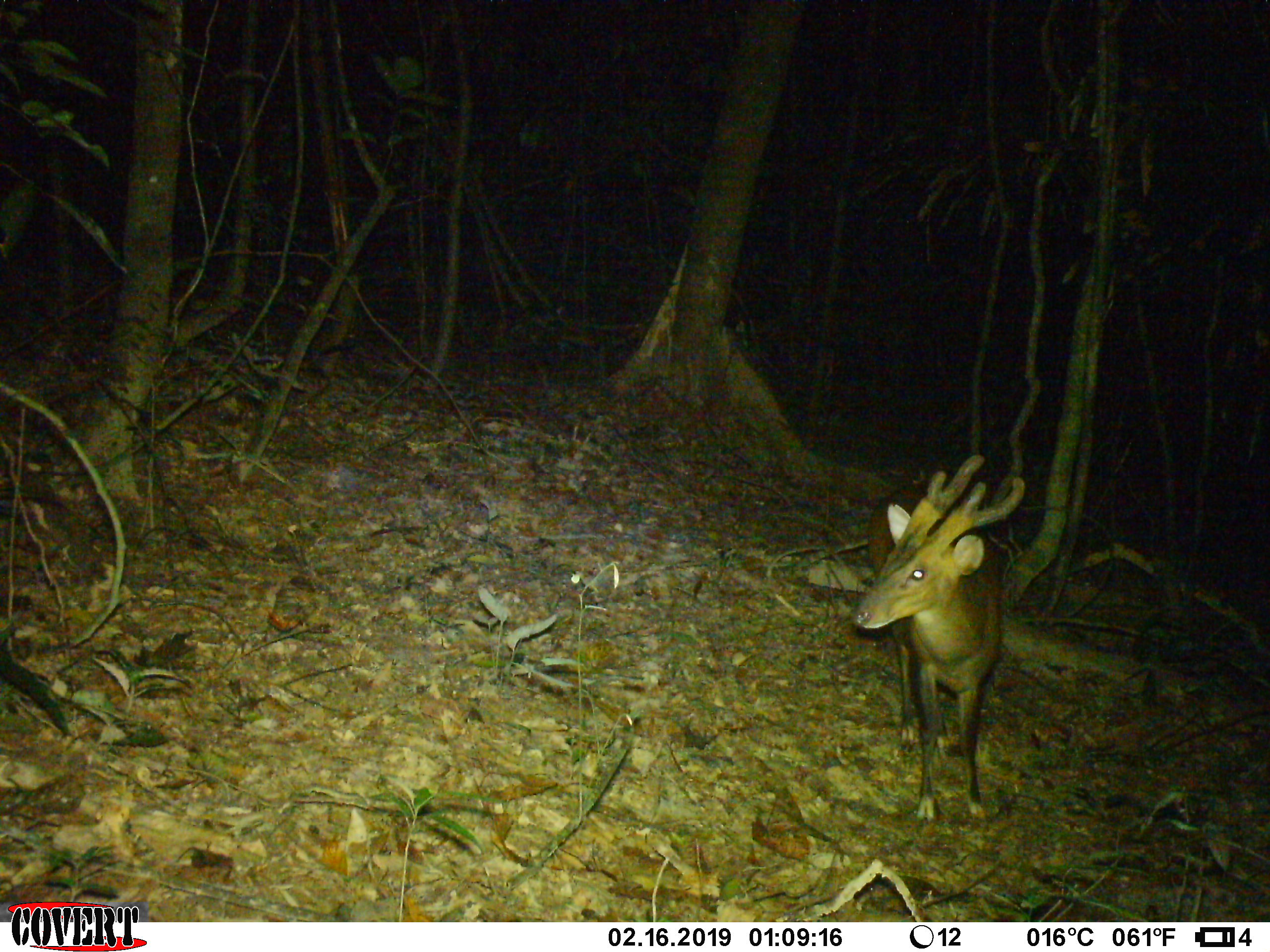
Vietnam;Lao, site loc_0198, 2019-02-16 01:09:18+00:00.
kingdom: Animalia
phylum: Chordata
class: Mammalia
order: Artiodactyla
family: Cervidae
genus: Muntiacus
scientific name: Muntiacus vuquangensis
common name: large-antlered muntjac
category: large antlered muntjac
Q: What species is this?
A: Large antlered muntjac (large-antlered muntjac) (Muntiacus vuquangensis).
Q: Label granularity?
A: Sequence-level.